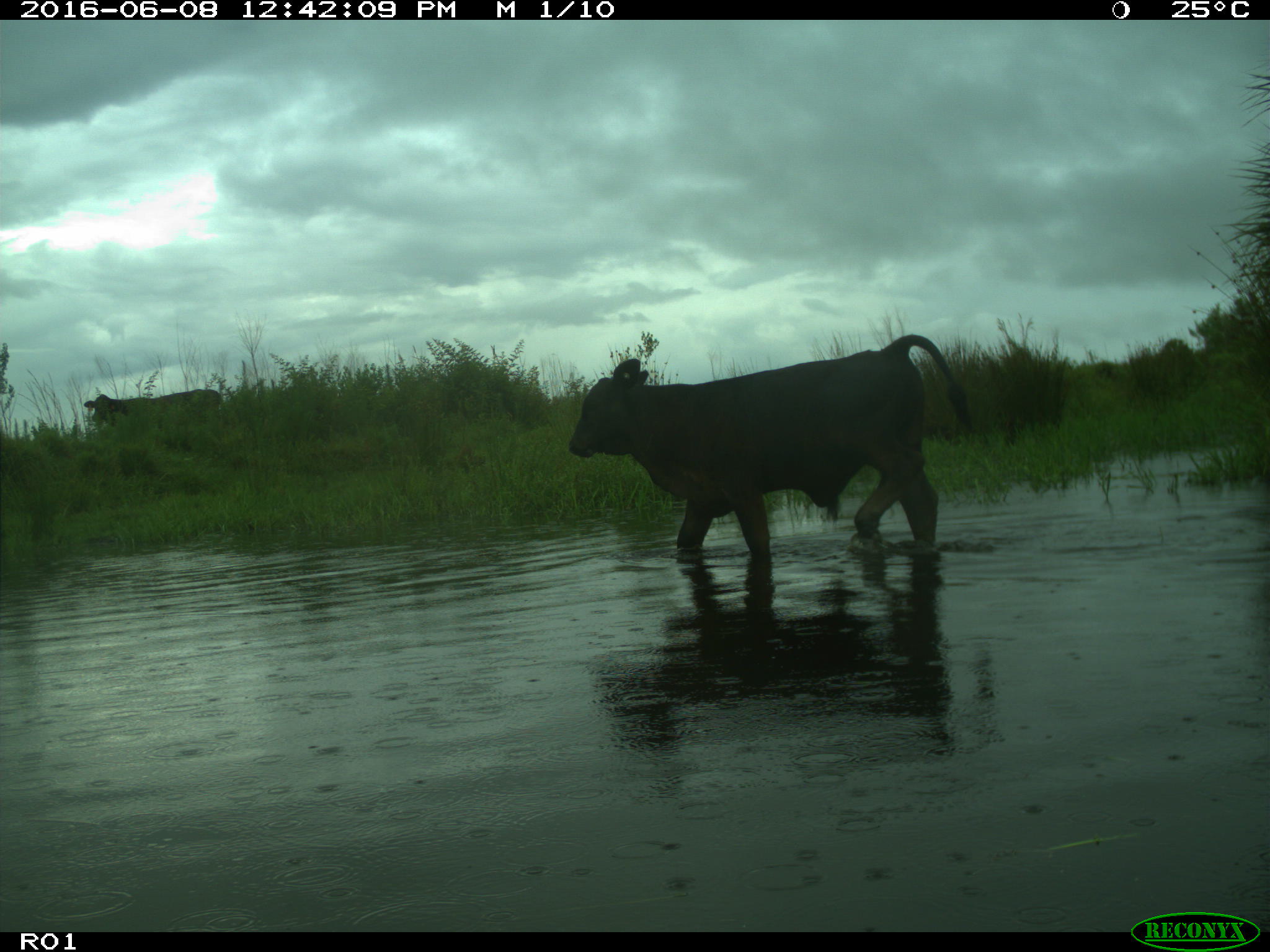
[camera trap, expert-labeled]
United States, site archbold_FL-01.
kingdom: Animalia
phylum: Chordata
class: Mammalia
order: Artiodactyla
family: Bovidae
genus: Bos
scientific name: Bos taurus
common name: domestic cow